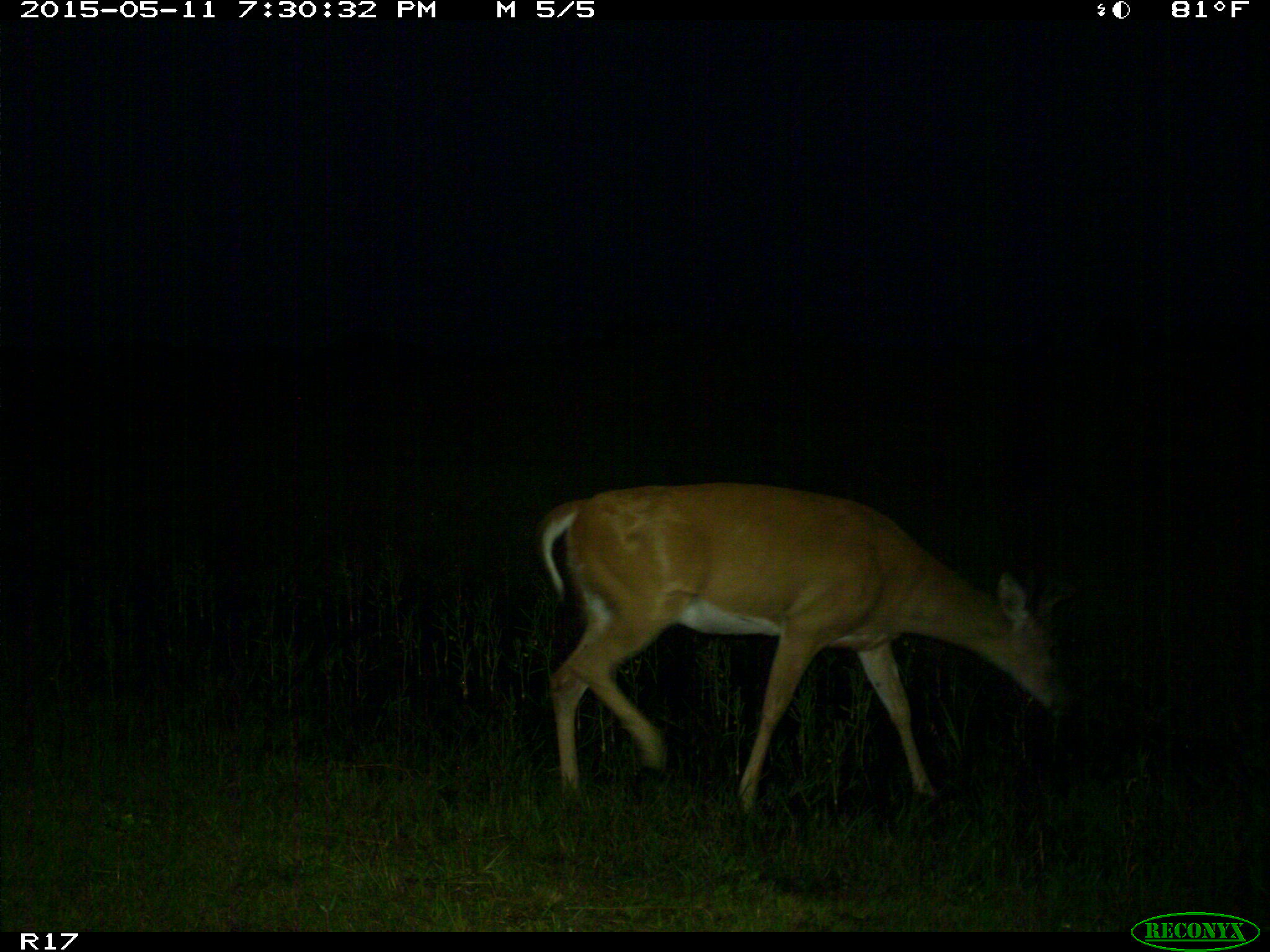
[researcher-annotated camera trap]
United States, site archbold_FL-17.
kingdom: Animalia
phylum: Chordata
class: Mammalia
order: Artiodactyla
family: Cervidae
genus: Odocoileus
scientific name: Odocoileus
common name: deer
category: unidentified deer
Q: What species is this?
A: Unidentified deer (deer) (Odocoileus).